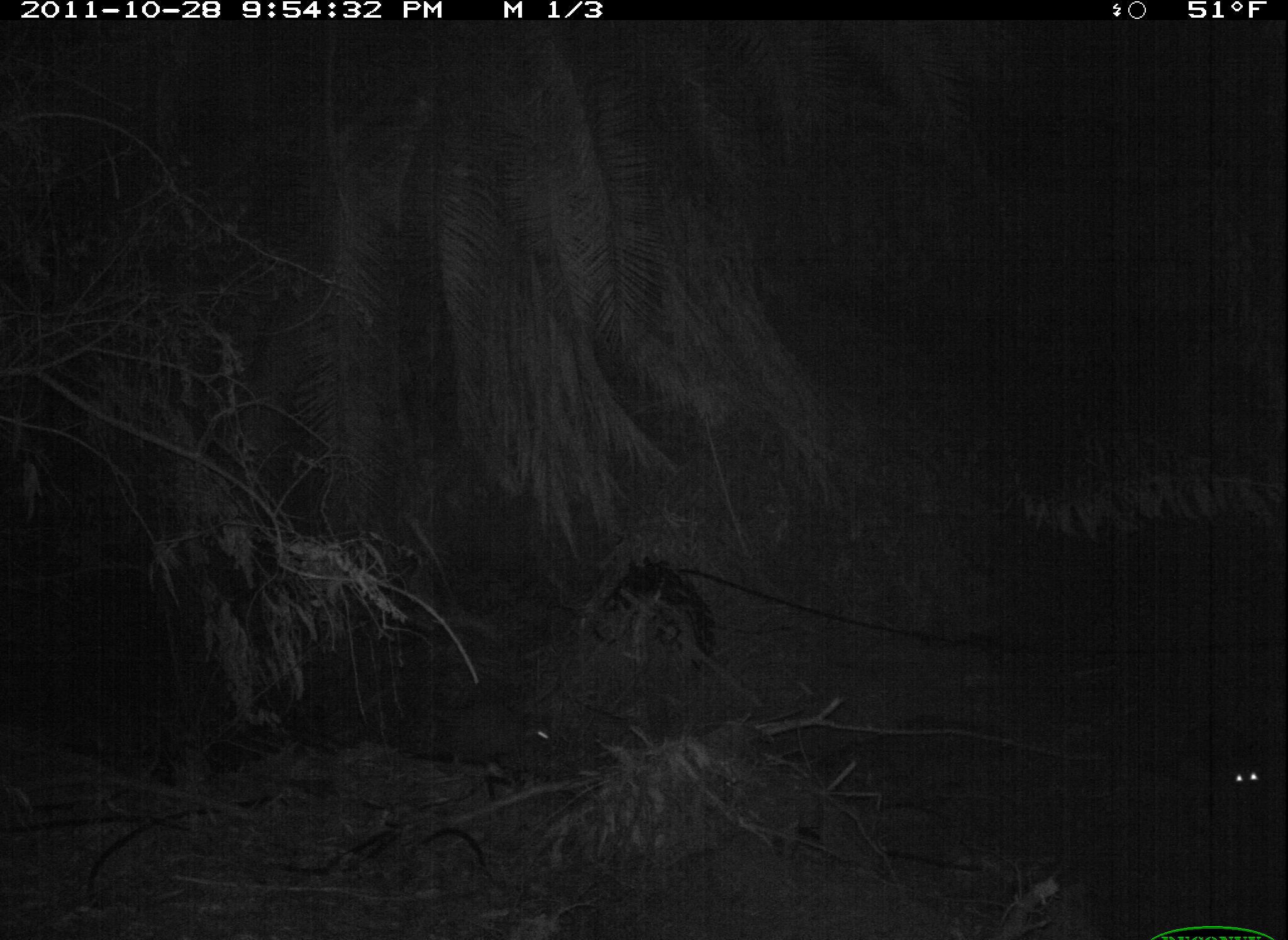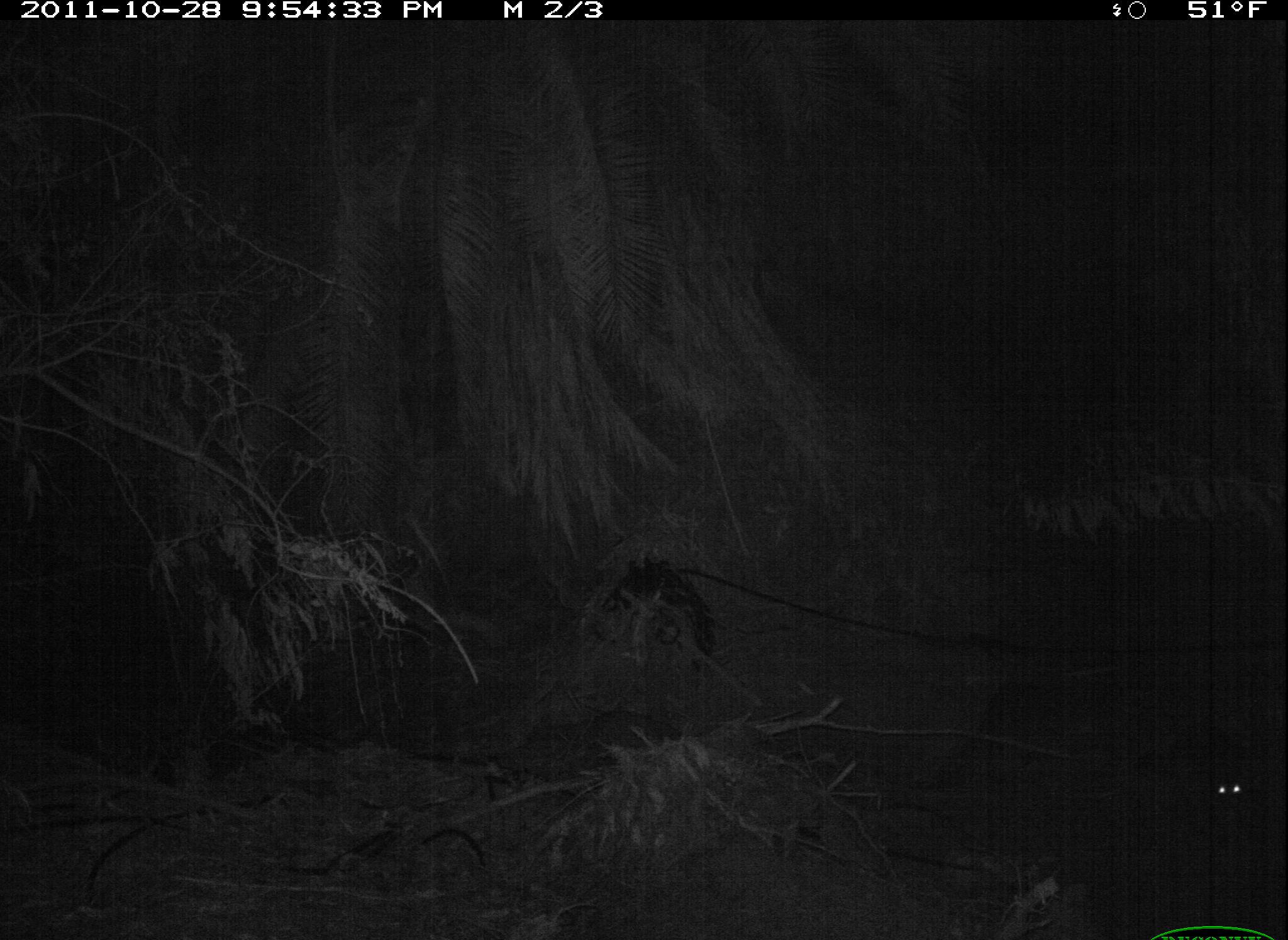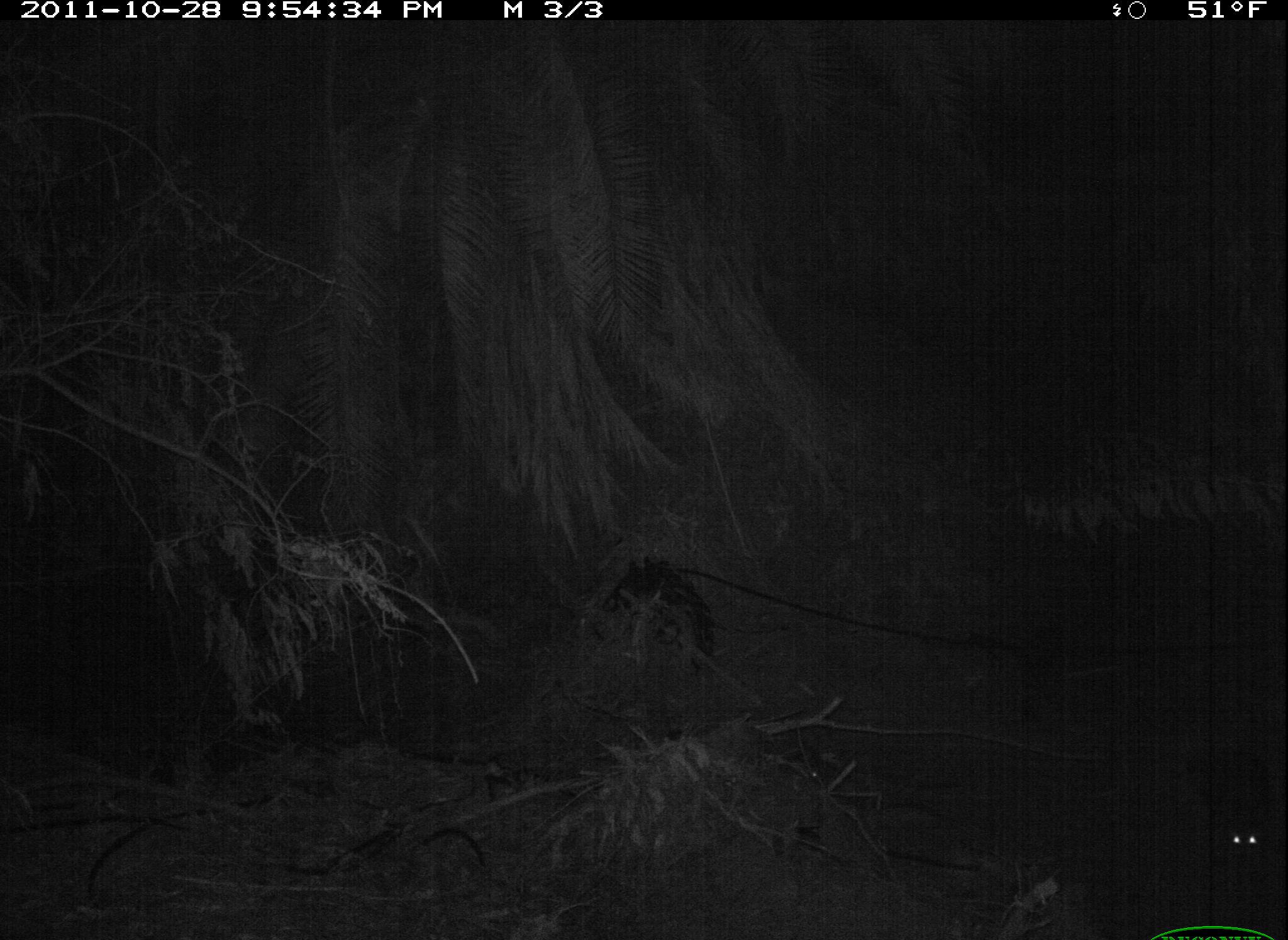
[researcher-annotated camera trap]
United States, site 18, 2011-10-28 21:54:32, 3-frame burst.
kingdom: Animalia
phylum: Chordata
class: Mammalia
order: Carnivora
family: Procyonidae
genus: Procyon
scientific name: Procyon lotor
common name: raccoon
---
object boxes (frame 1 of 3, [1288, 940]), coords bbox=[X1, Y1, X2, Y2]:
raccoon: bbox=[433, 697, 557, 759]; bbox=[1206, 737, 1267, 798]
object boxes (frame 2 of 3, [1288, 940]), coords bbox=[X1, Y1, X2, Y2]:
raccoon: bbox=[1192, 745, 1251, 807]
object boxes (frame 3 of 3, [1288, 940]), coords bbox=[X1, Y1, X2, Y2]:
raccoon: bbox=[1215, 794, 1270, 859]